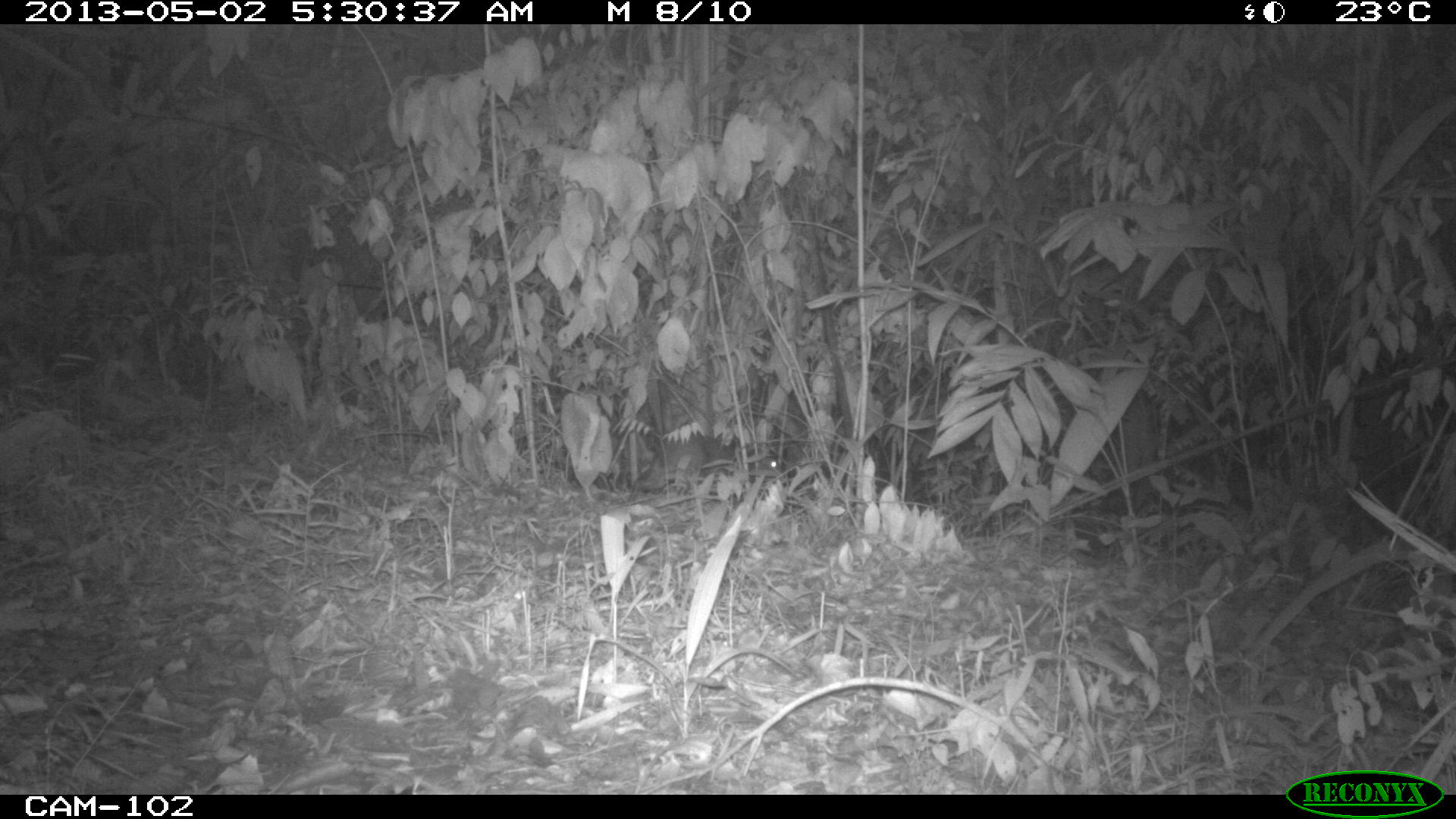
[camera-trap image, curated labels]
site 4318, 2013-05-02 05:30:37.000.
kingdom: Animalia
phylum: Chordata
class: Mammalia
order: Rodentia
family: Dasyproctidae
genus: Dasyprocta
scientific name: Dasyprocta punctata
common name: central american agouti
Dasyprocta punctata (central american agouti), count 1.